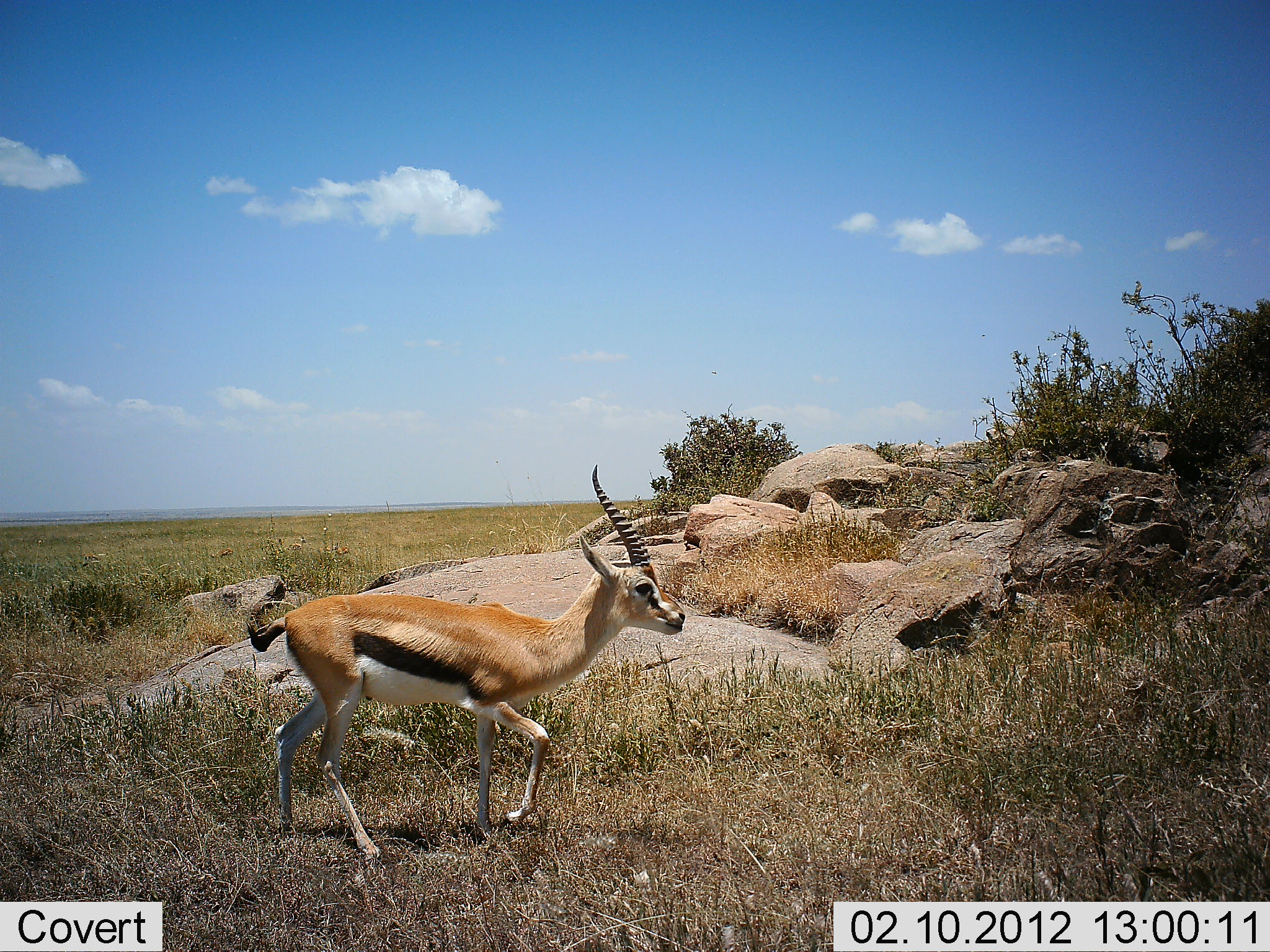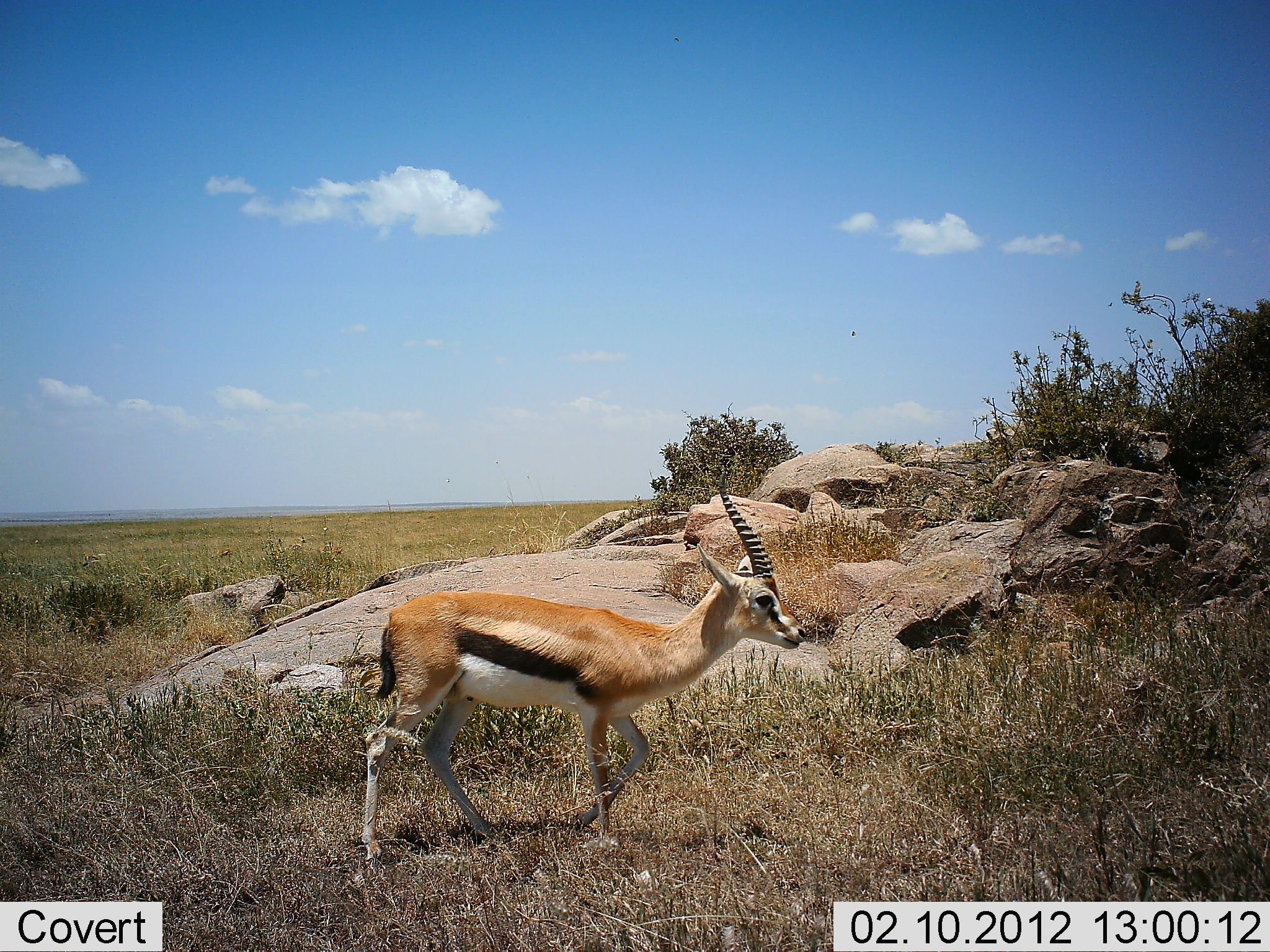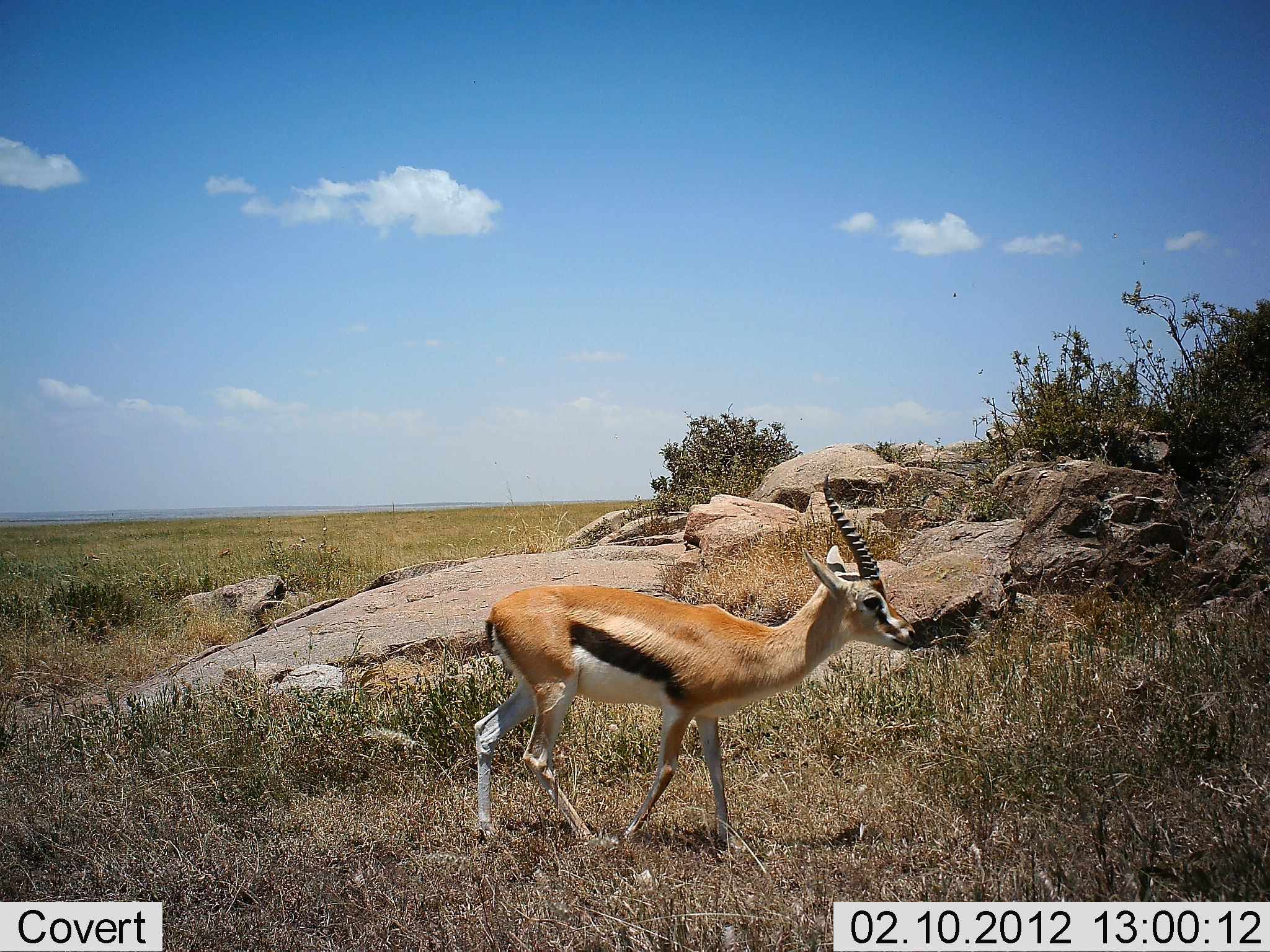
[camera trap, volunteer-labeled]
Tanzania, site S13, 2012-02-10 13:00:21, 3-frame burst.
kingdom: Animalia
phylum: Chordata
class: Mammalia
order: Artiodactyla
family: Bovidae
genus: Eudorcas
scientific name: Eudorcas thomsonii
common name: thomson's gazelle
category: gazellethomsons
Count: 1.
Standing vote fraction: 15%.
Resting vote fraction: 0%.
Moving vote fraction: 90%.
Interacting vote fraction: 0%.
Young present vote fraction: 0%.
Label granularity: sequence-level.